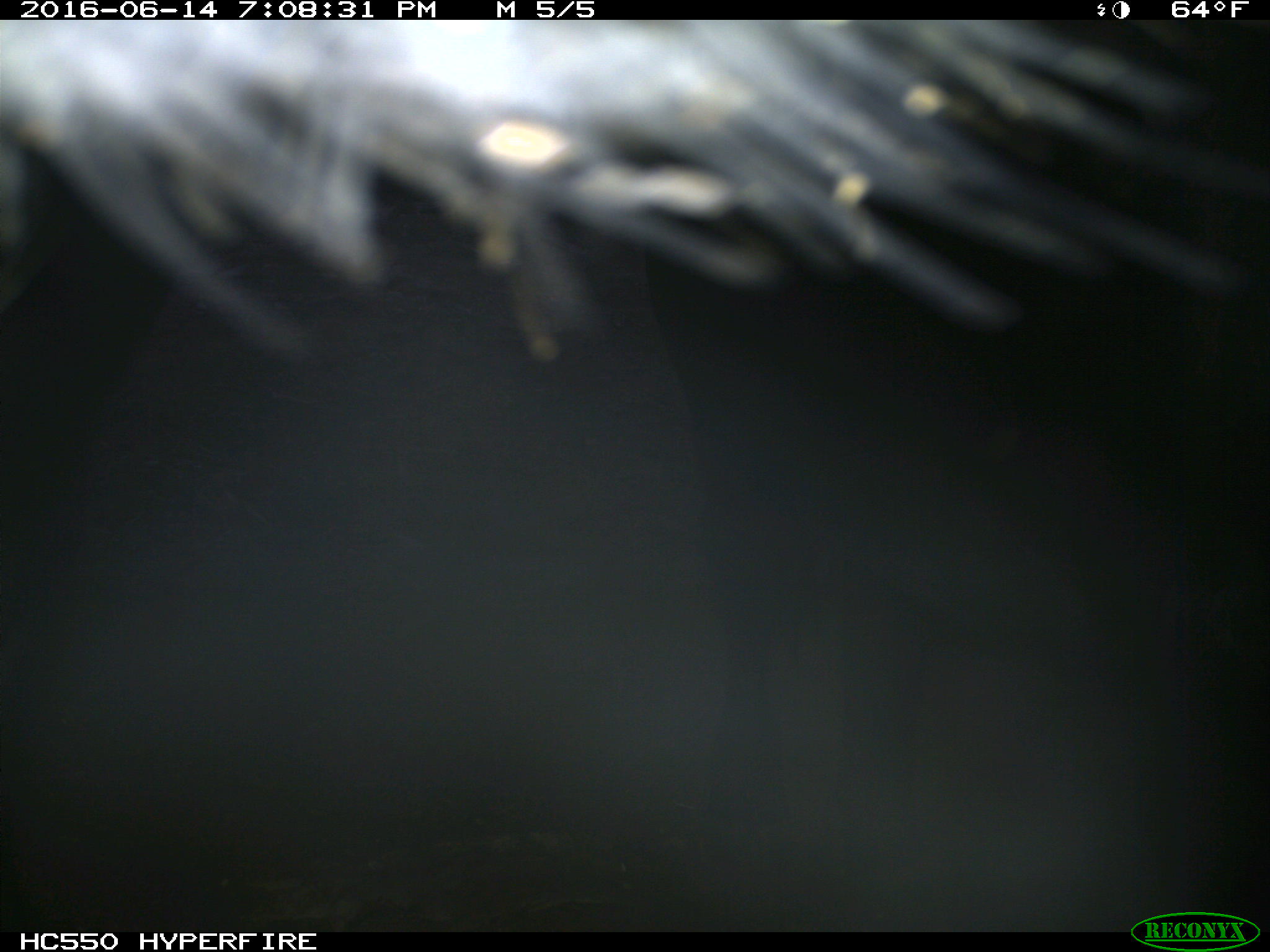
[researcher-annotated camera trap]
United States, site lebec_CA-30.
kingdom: Animalia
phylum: Chordata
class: Mammalia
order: Artiodactyla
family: Bovidae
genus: Bos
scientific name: Bos taurus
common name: domestic cow